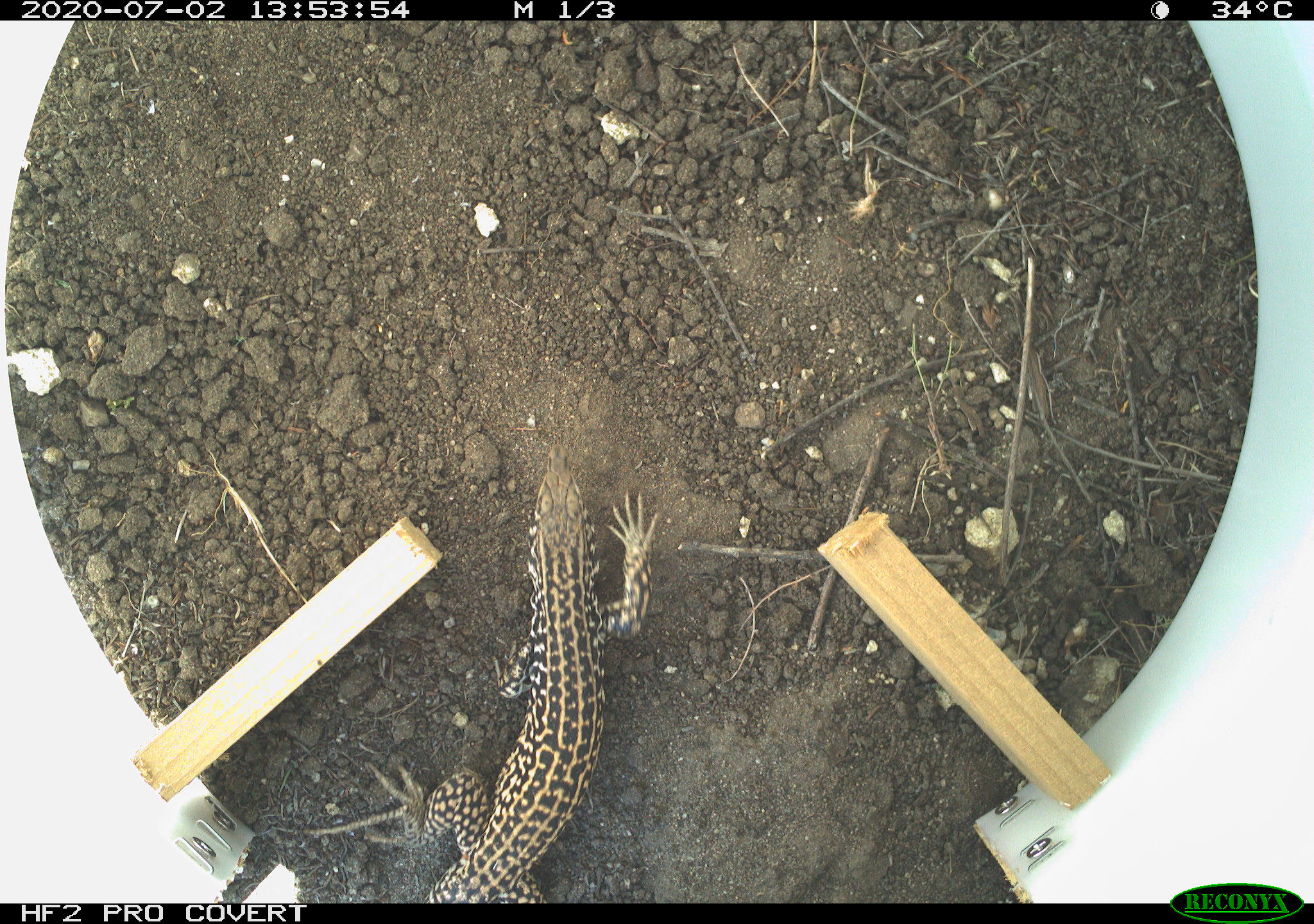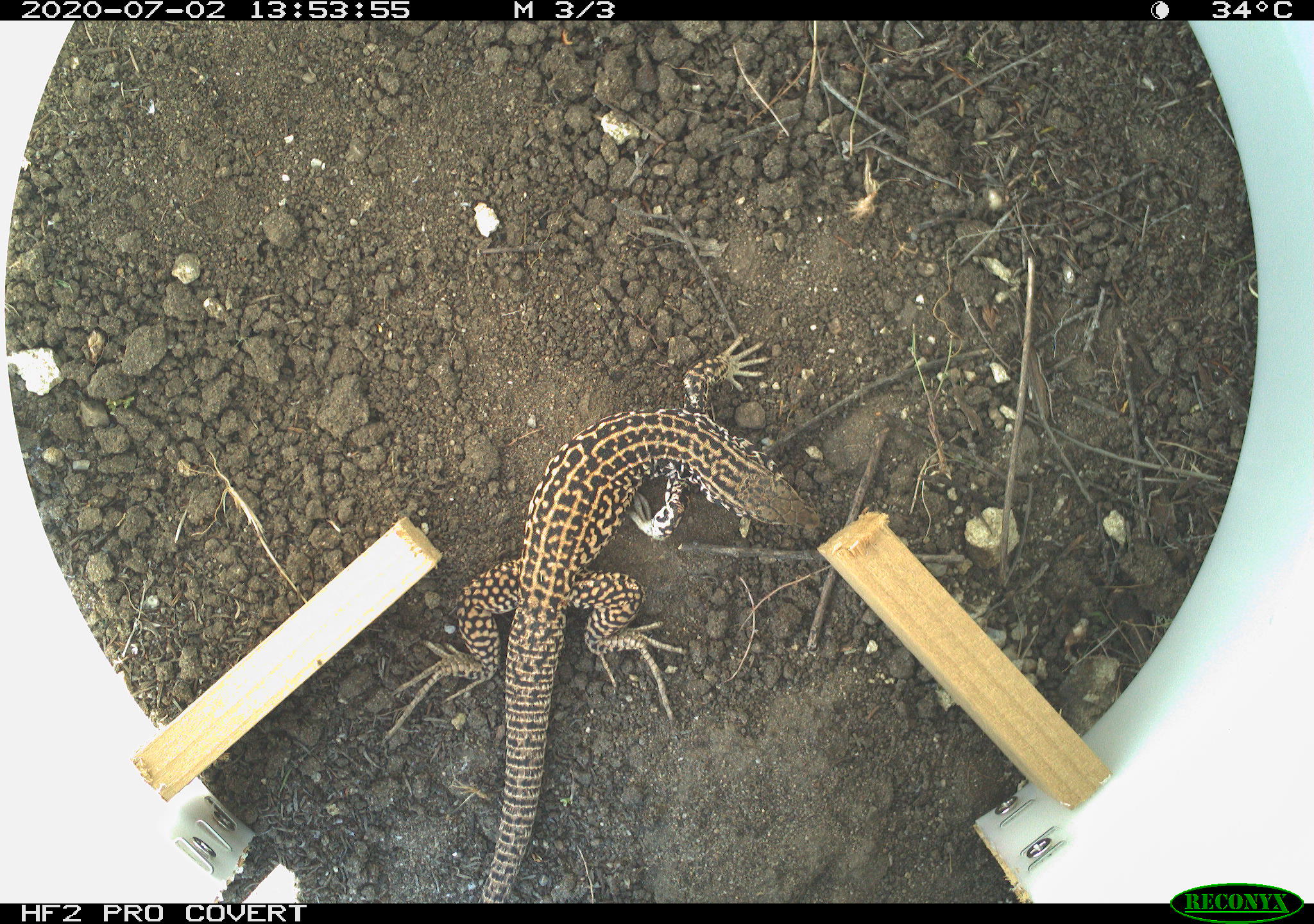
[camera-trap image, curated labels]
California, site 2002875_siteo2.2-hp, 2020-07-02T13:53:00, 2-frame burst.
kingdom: Animalia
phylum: Chordata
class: Reptilia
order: Squamata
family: Teiidae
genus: Aspidoscelis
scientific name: Aspidoscelis tigris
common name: western whiptail